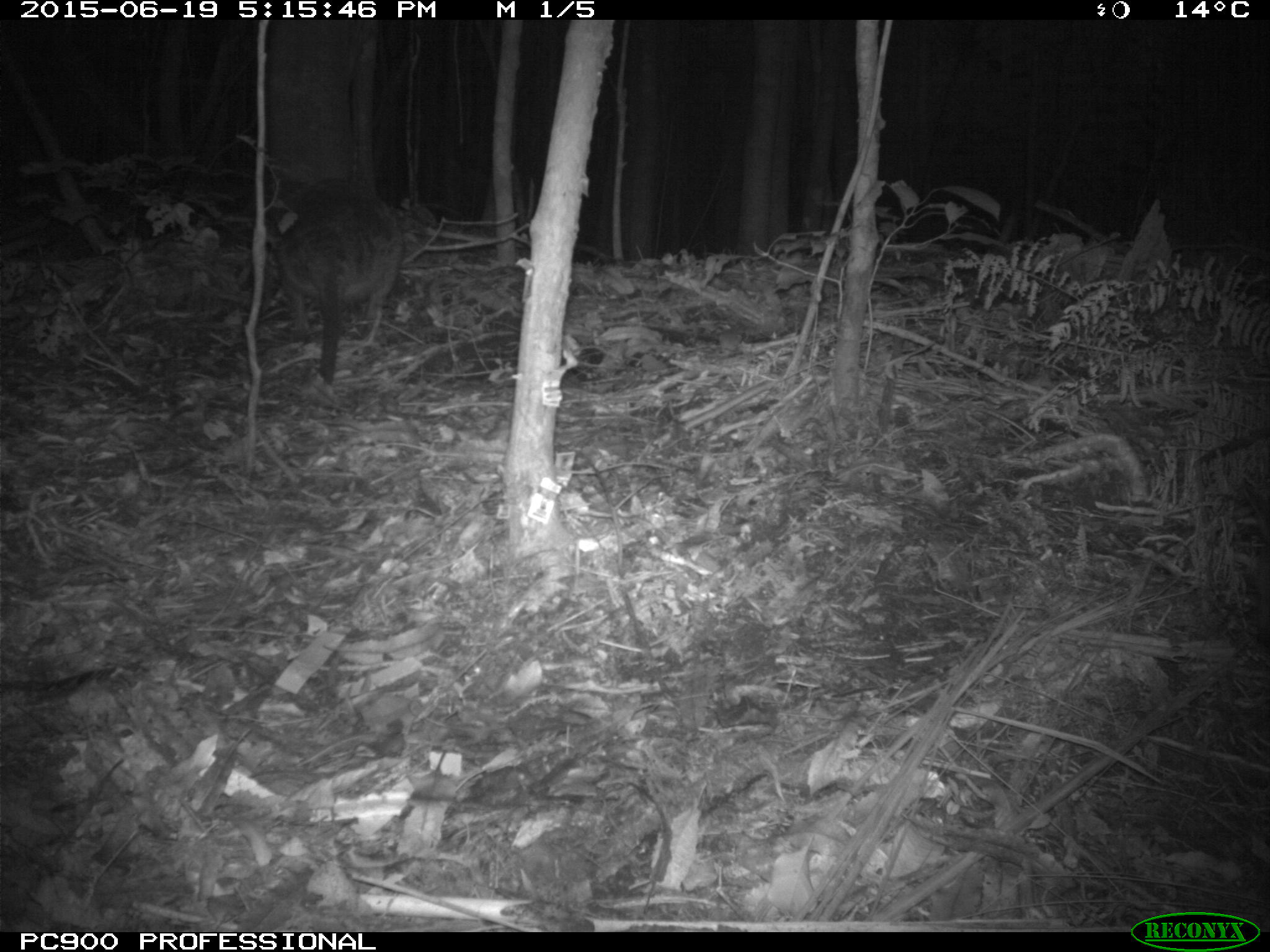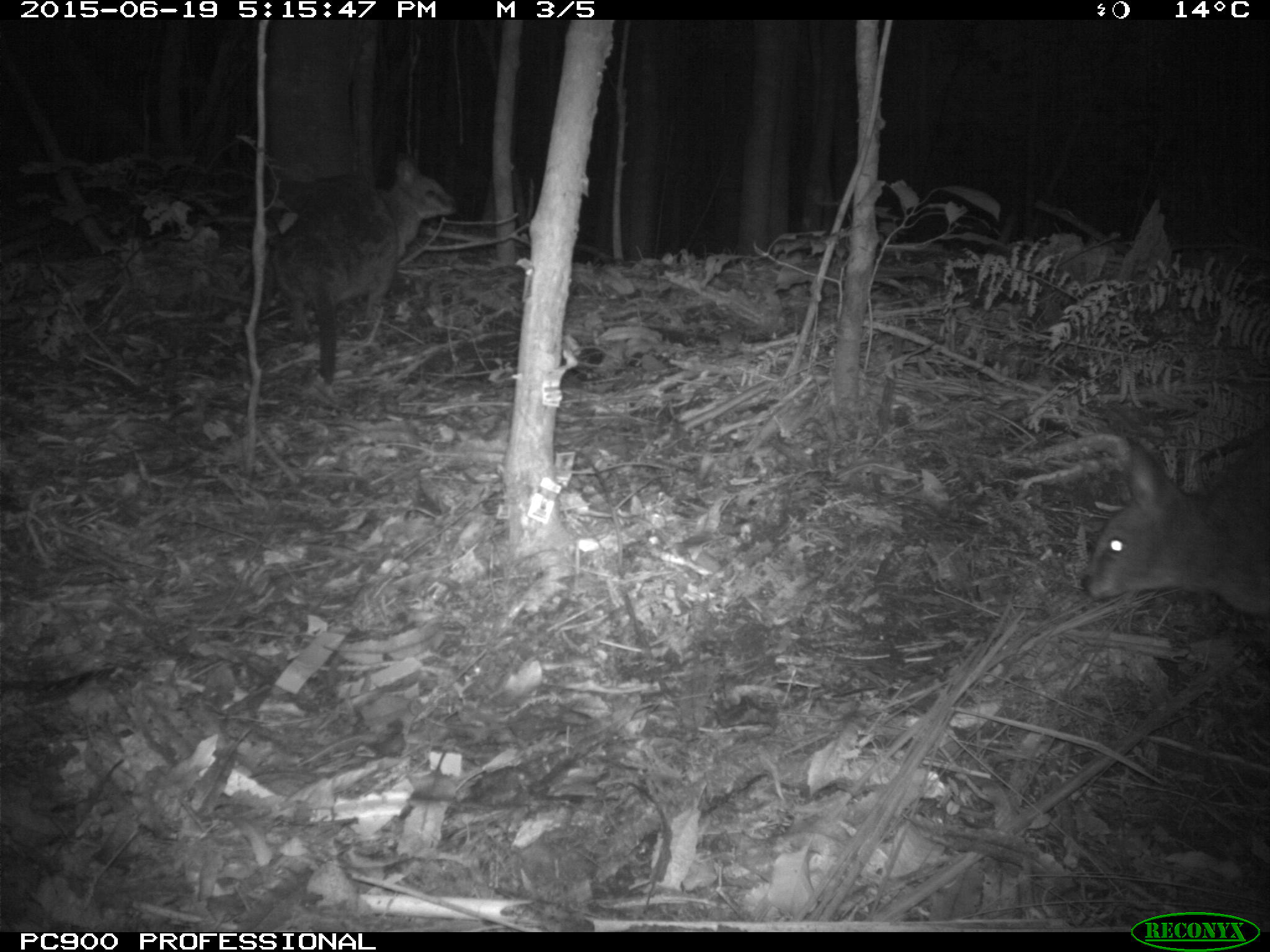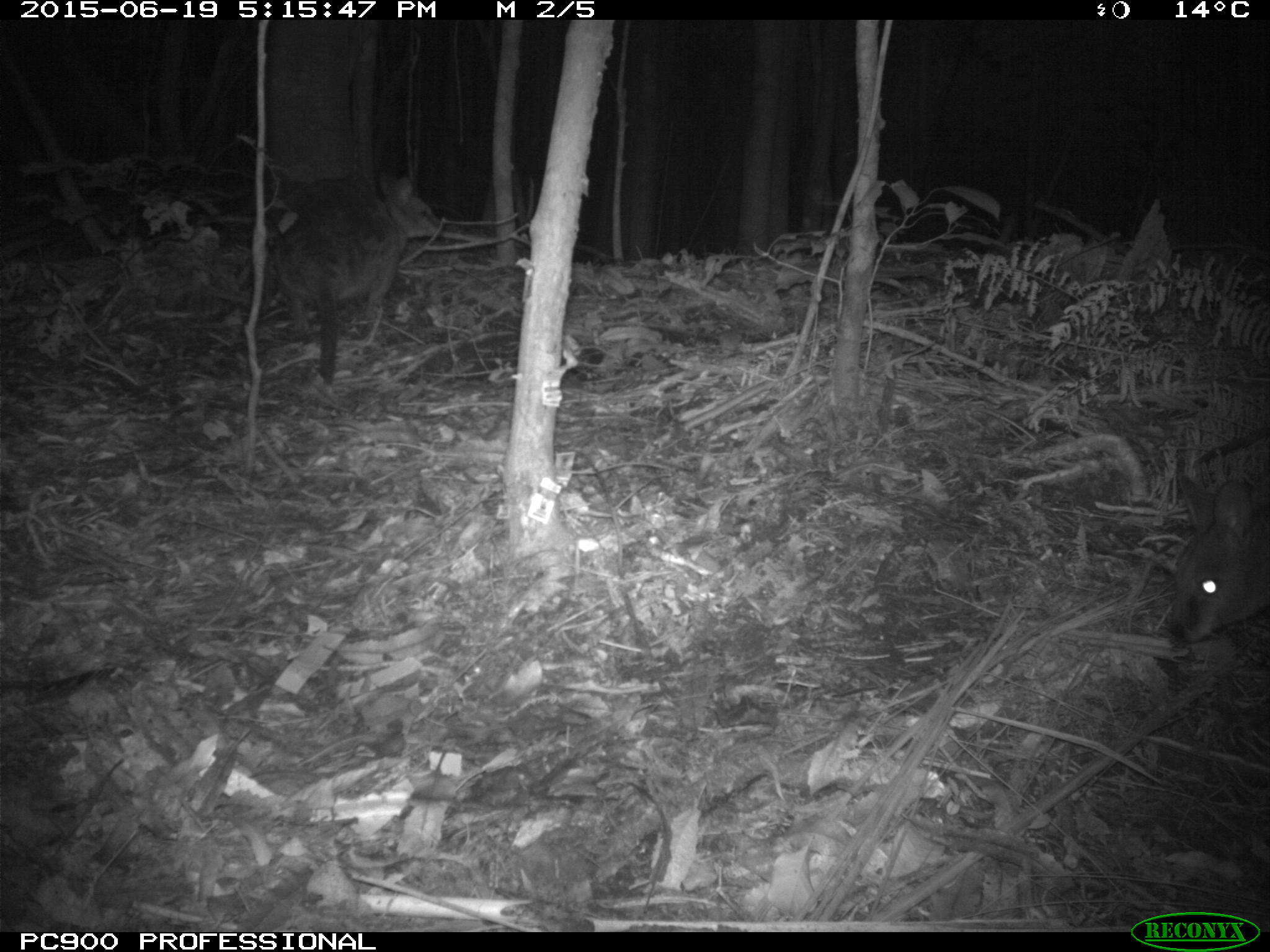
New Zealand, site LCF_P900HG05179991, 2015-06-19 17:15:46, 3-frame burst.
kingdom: Animalia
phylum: Chordata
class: Mammalia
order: Diprotodontia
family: Macropodidae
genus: Notamacropus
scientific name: Notamacropus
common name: wallaby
Wallaby (Notamacropus).